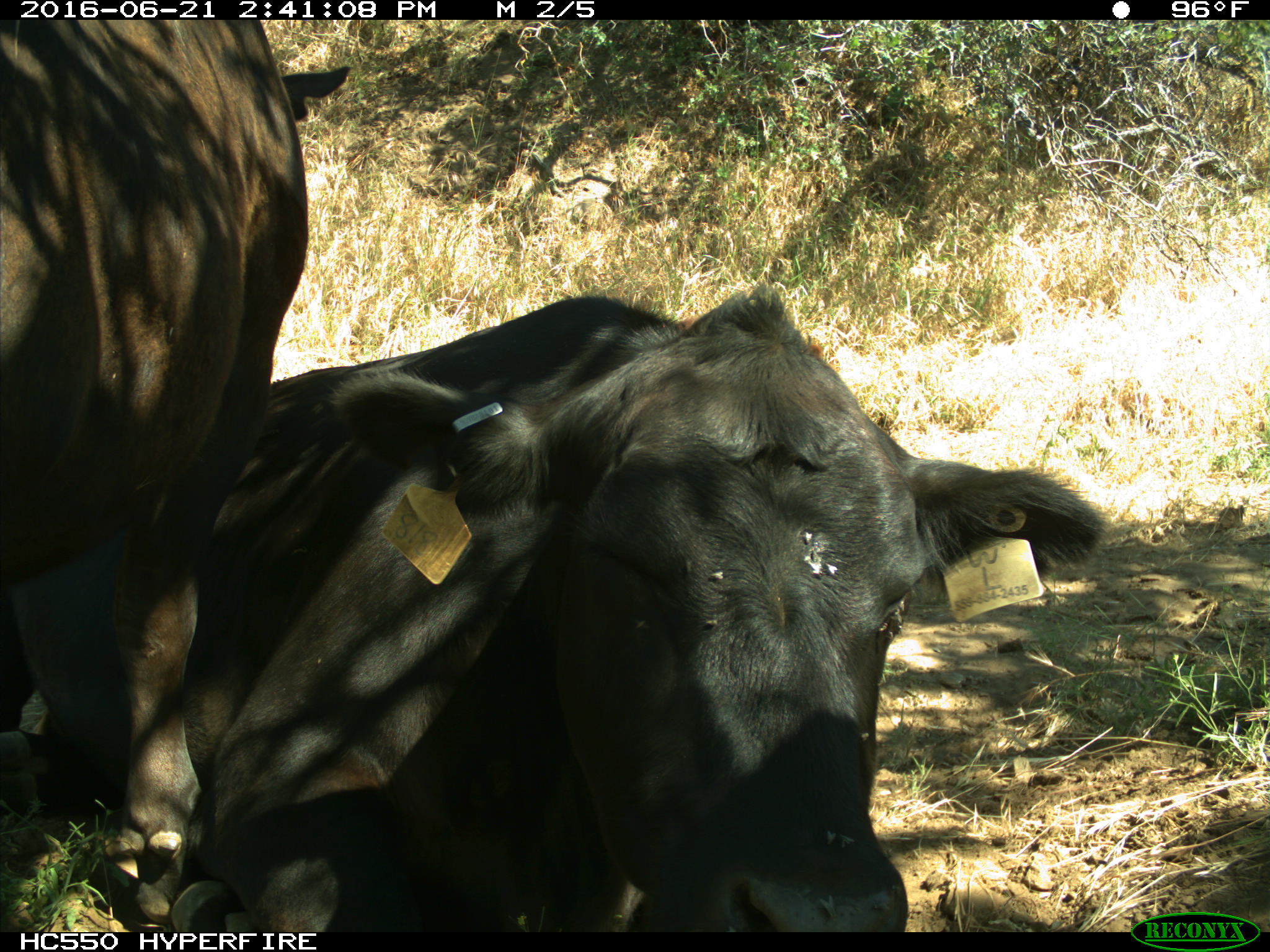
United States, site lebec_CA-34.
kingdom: Animalia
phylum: Chordata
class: Mammalia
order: Artiodactyla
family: Bovidae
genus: Bos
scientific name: Bos taurus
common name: domestic cow